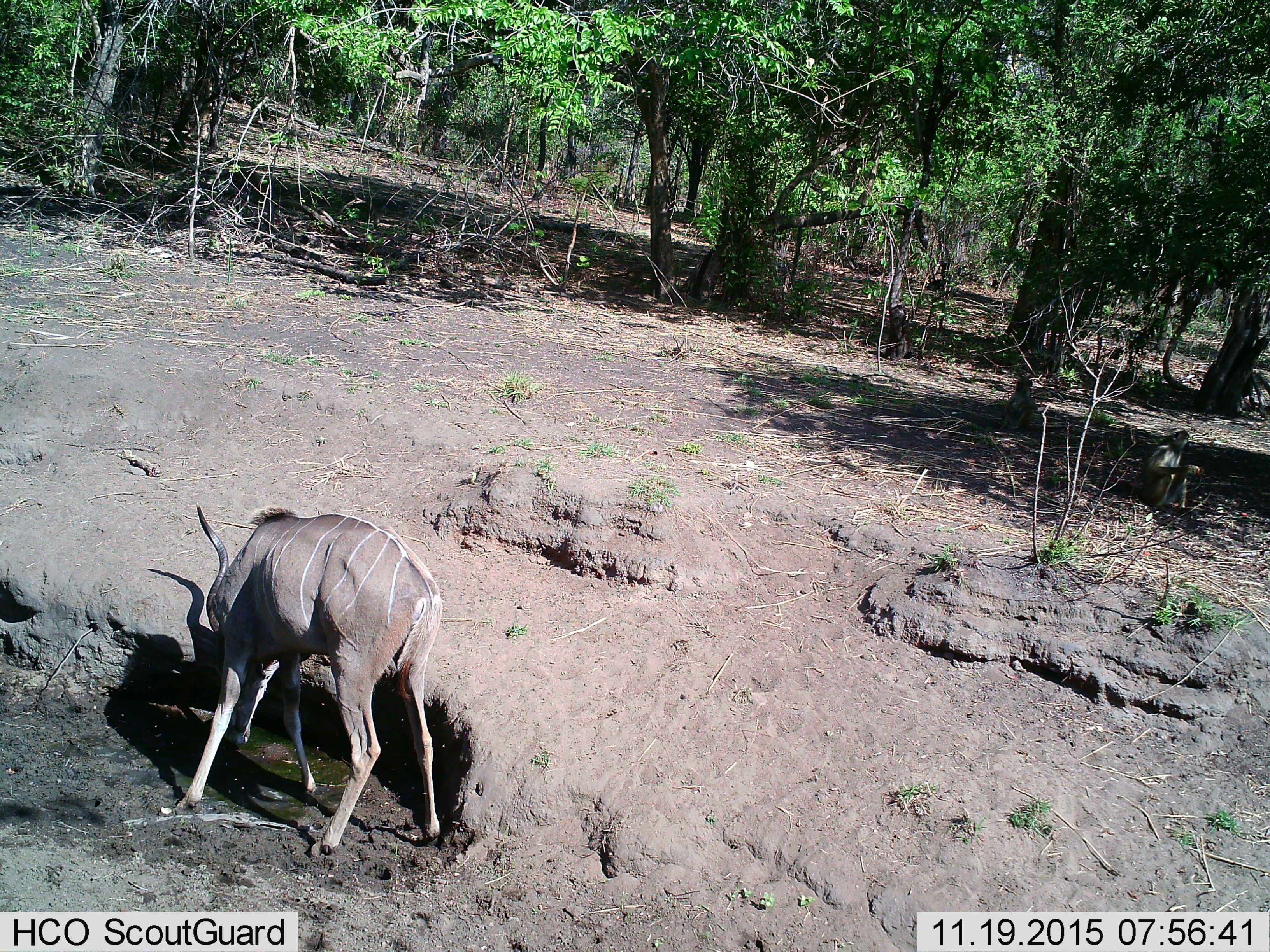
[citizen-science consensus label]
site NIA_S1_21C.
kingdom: Animalia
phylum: Chordata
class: Mammalia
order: Artiodactyla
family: Bovidae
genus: Tragelaphus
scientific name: Tragelaphus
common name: kudu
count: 1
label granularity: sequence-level